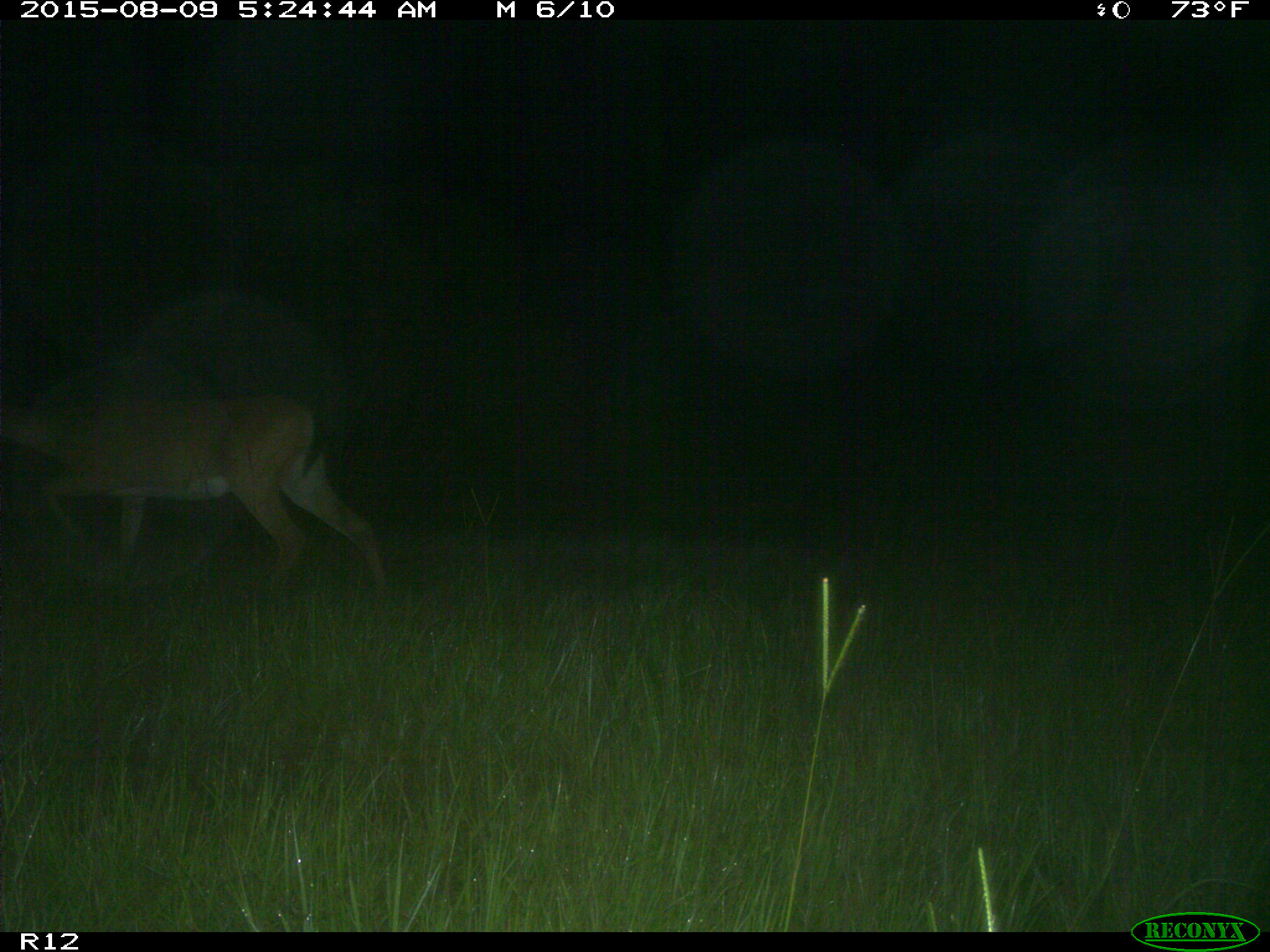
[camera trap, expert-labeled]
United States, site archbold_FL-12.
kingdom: Animalia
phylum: Chordata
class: Mammalia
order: Artiodactyla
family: Cervidae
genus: Odocoileus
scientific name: Odocoileus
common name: deer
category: unidentified deer